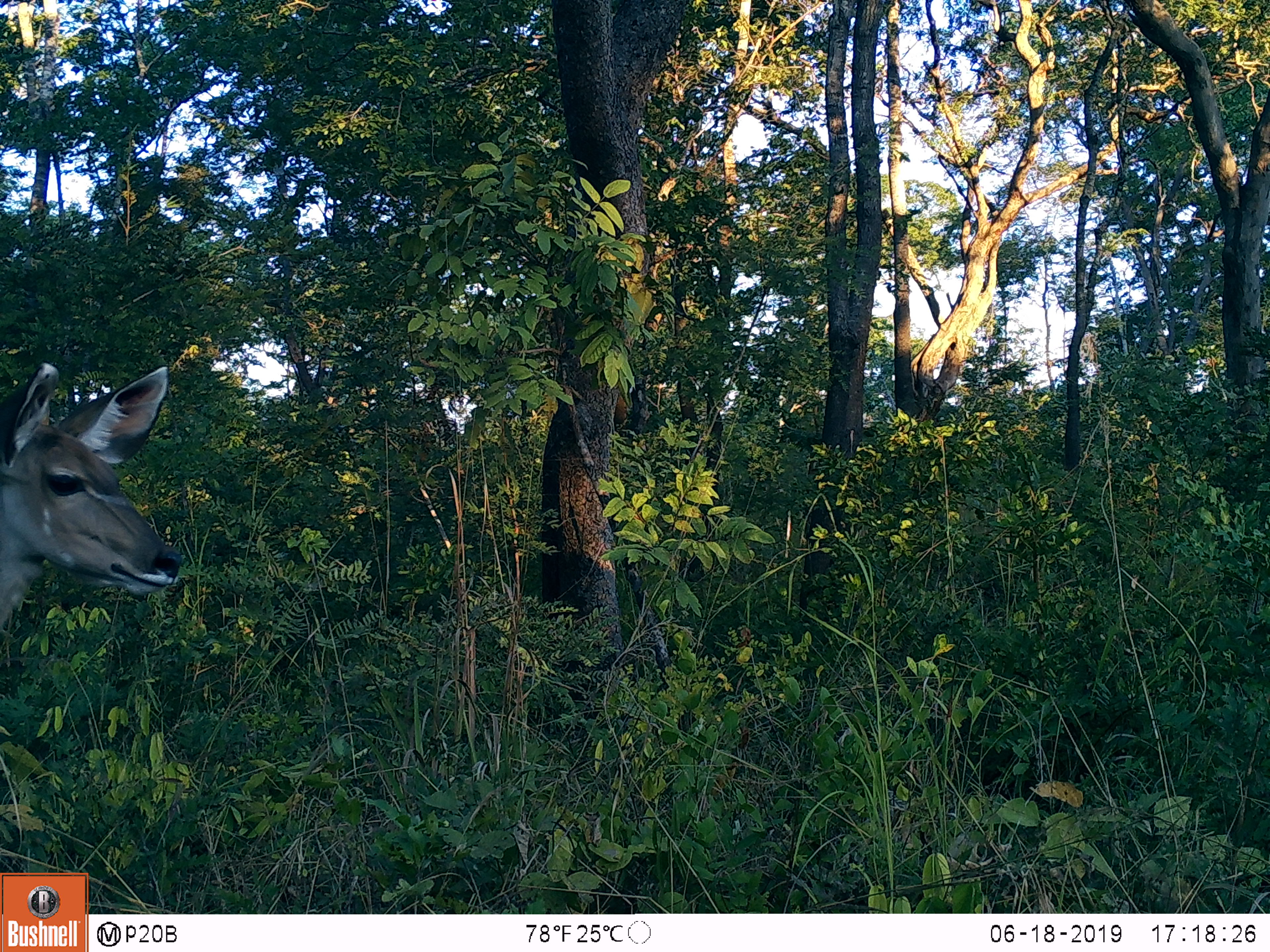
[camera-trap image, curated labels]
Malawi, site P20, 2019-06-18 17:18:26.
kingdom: Animalia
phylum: Chordata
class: Mammalia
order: Artiodactyla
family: Bovidae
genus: Tragelaphus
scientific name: Tragelaphus strepsiceros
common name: greater kudu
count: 1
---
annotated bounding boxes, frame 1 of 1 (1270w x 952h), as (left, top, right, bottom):
greater kudu: (0, 336, 192, 659)